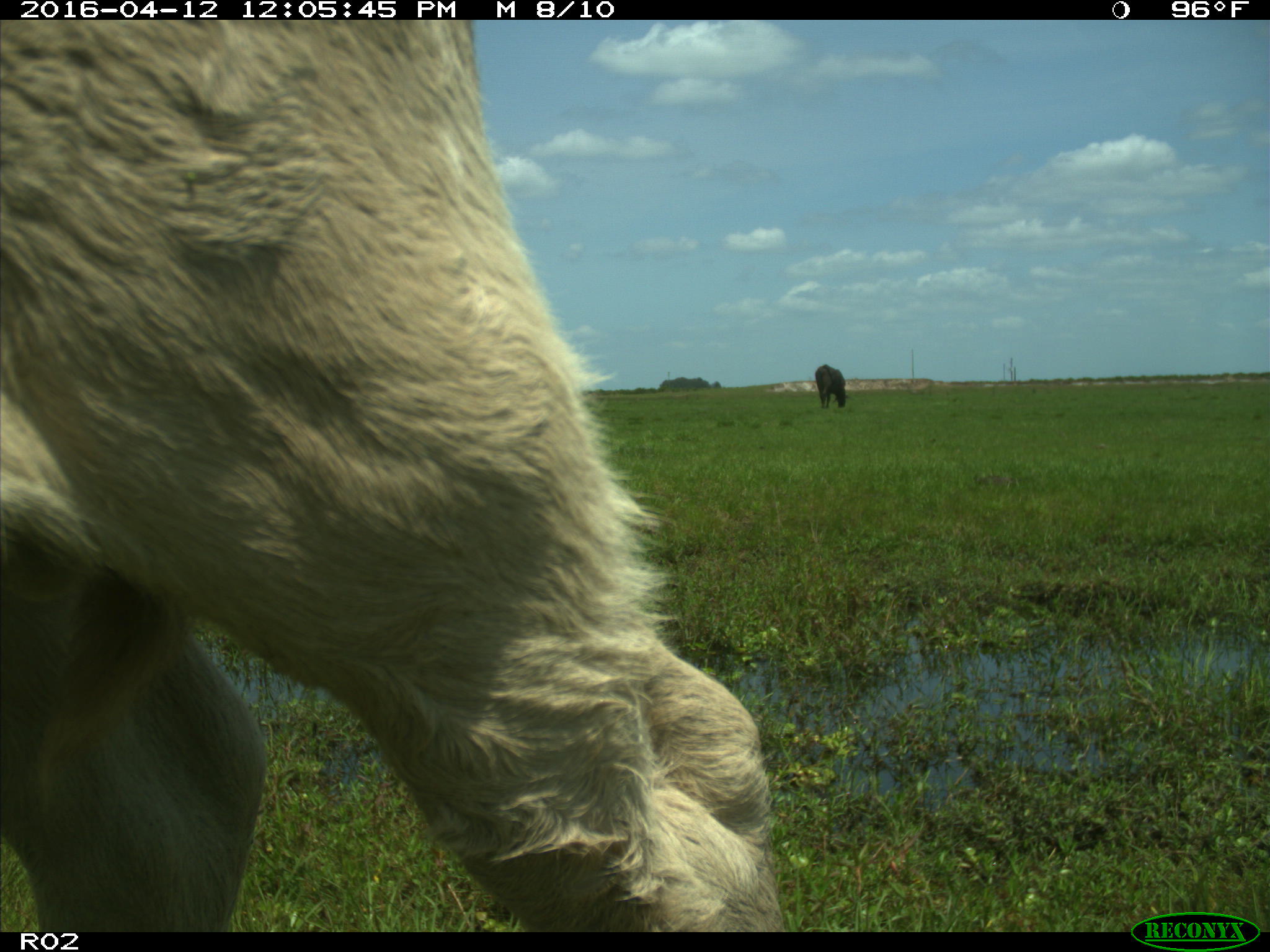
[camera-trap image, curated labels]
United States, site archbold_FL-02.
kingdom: Animalia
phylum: Chordata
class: Mammalia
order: Artiodactyla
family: Bovidae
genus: Bos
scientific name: Bos taurus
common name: domestic cow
Bos taurus (domestic cow).